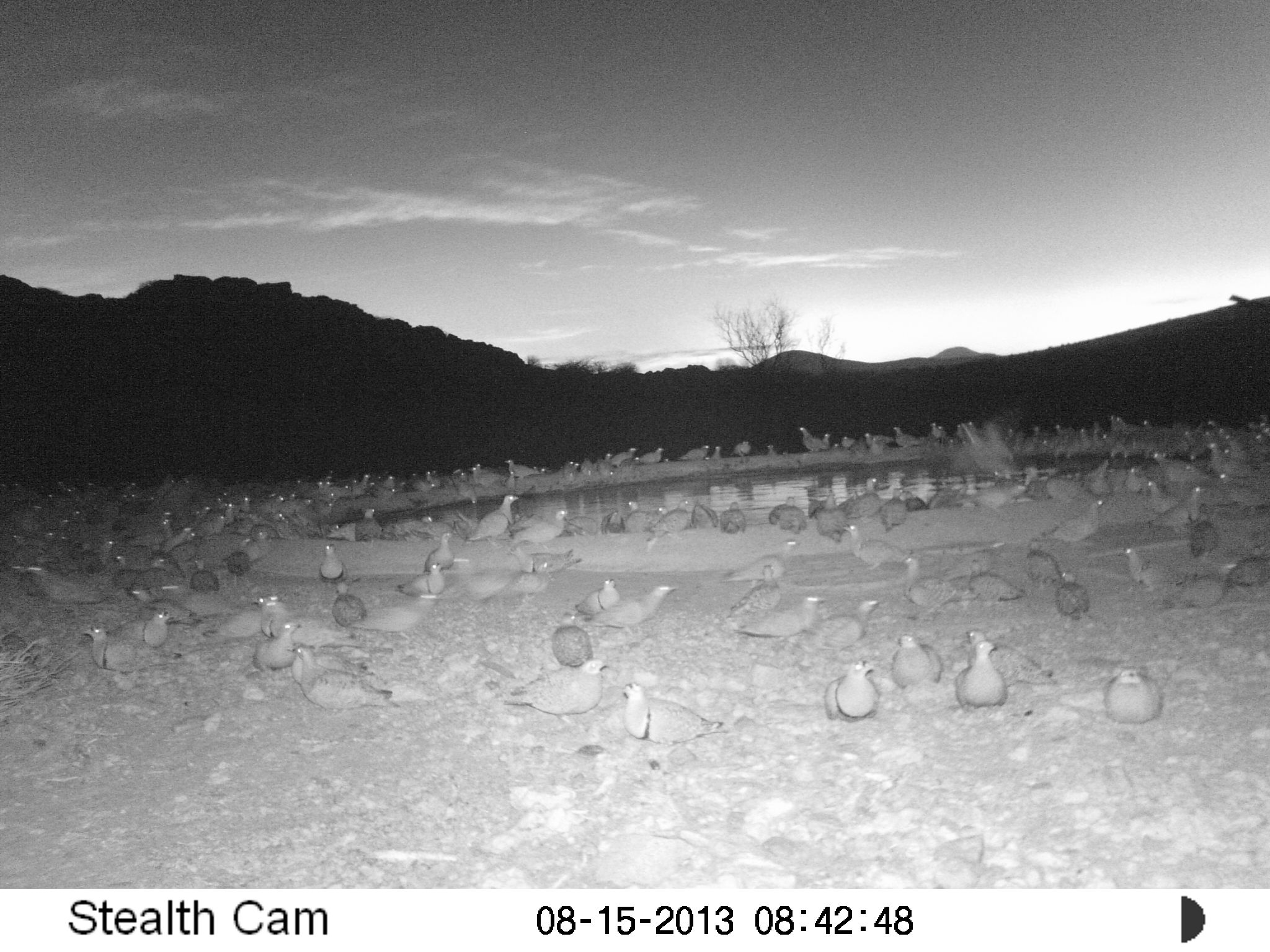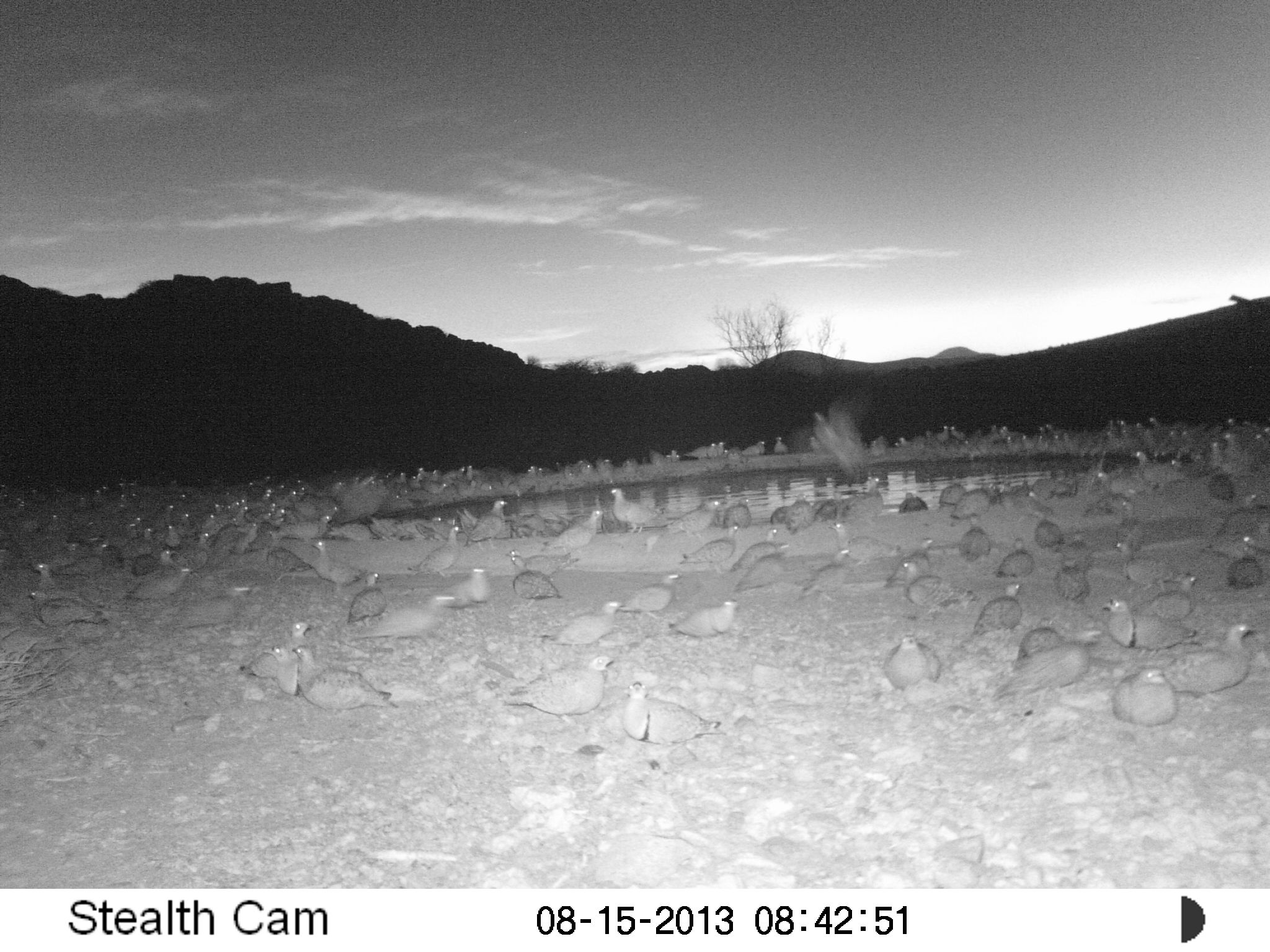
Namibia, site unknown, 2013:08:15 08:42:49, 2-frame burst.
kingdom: Animalia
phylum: Chordata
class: Aves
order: Pterocliformes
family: Pteroclidae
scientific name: Pteroclidae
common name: sandgrouse